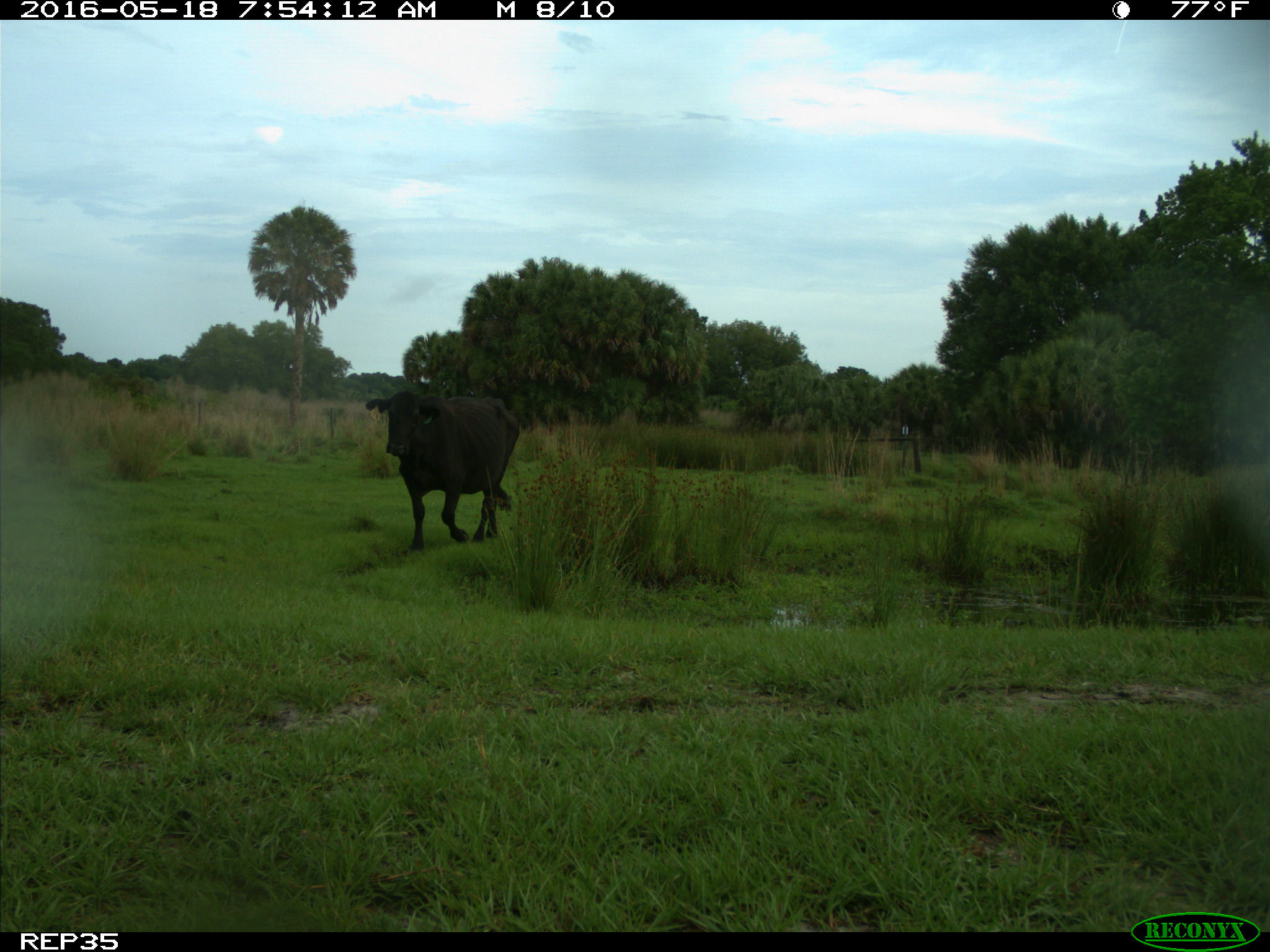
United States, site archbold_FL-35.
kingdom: Animalia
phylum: Chordata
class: Mammalia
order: Artiodactyla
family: Bovidae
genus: Bos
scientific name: Bos taurus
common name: domestic cow